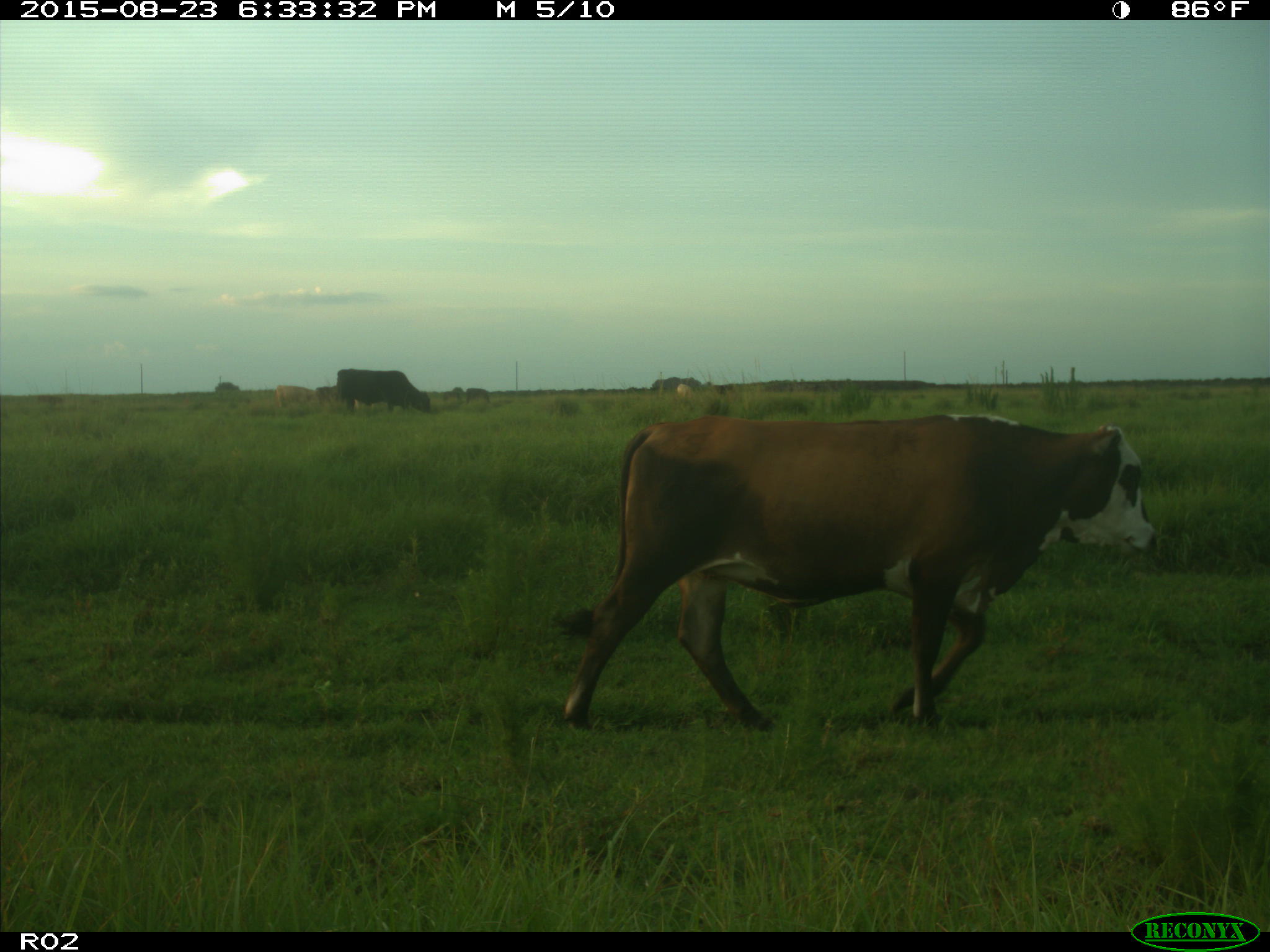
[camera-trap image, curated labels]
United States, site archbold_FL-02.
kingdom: Animalia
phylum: Chordata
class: Mammalia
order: Artiodactyla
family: Bovidae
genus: Bos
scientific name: Bos taurus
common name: domestic cow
Bos taurus (domestic cow).